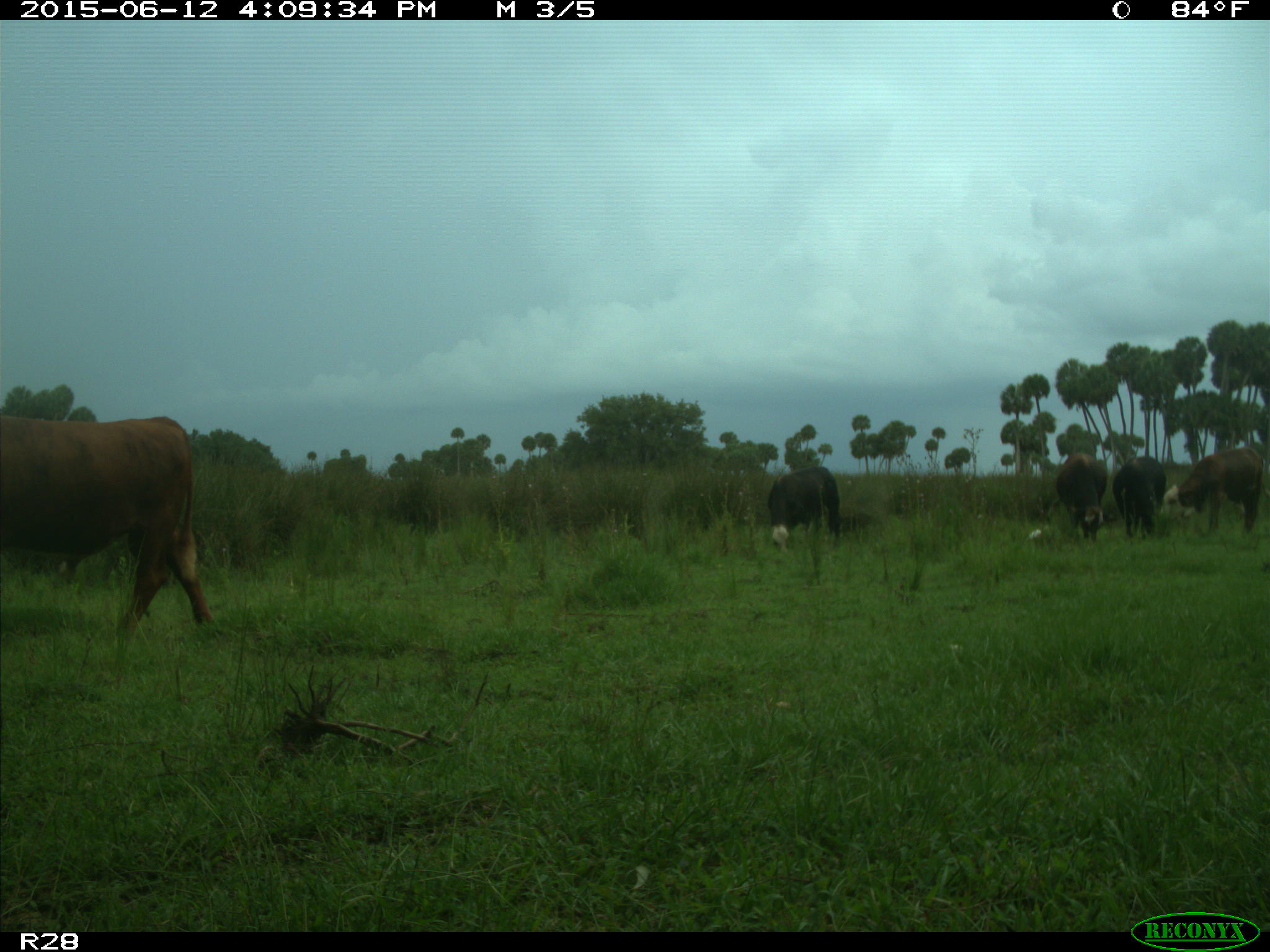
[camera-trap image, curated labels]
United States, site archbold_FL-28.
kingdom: Animalia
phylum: Chordata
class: Mammalia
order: Artiodactyla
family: Bovidae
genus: Bos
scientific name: Bos taurus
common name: domestic cow